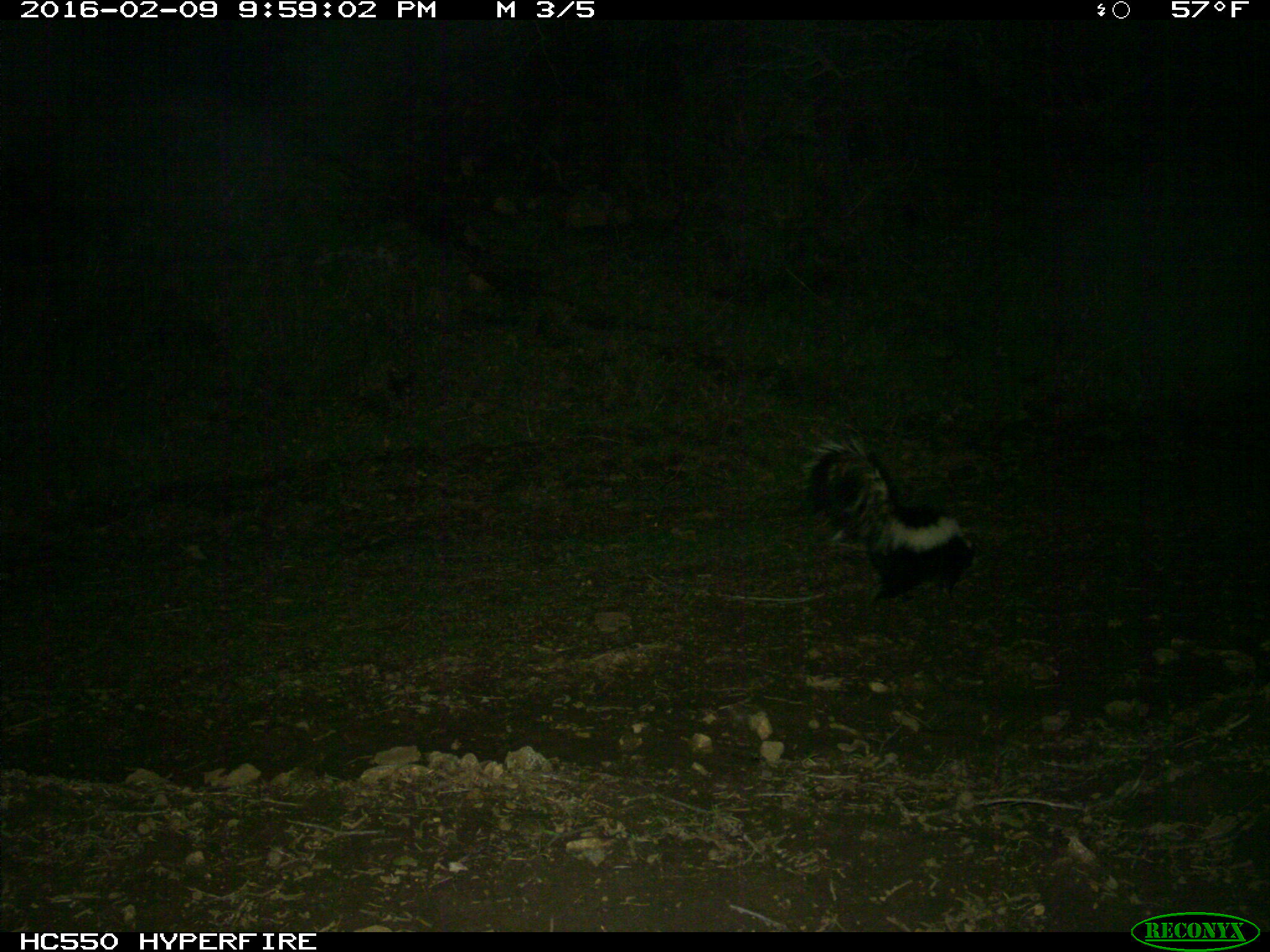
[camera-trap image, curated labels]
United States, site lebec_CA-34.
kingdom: Animalia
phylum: Chordata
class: Mammalia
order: Carnivora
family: Mephitidae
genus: Mephitis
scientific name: Mephitis mephitis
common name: striped skunk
Mephitis mephitis (striped skunk).